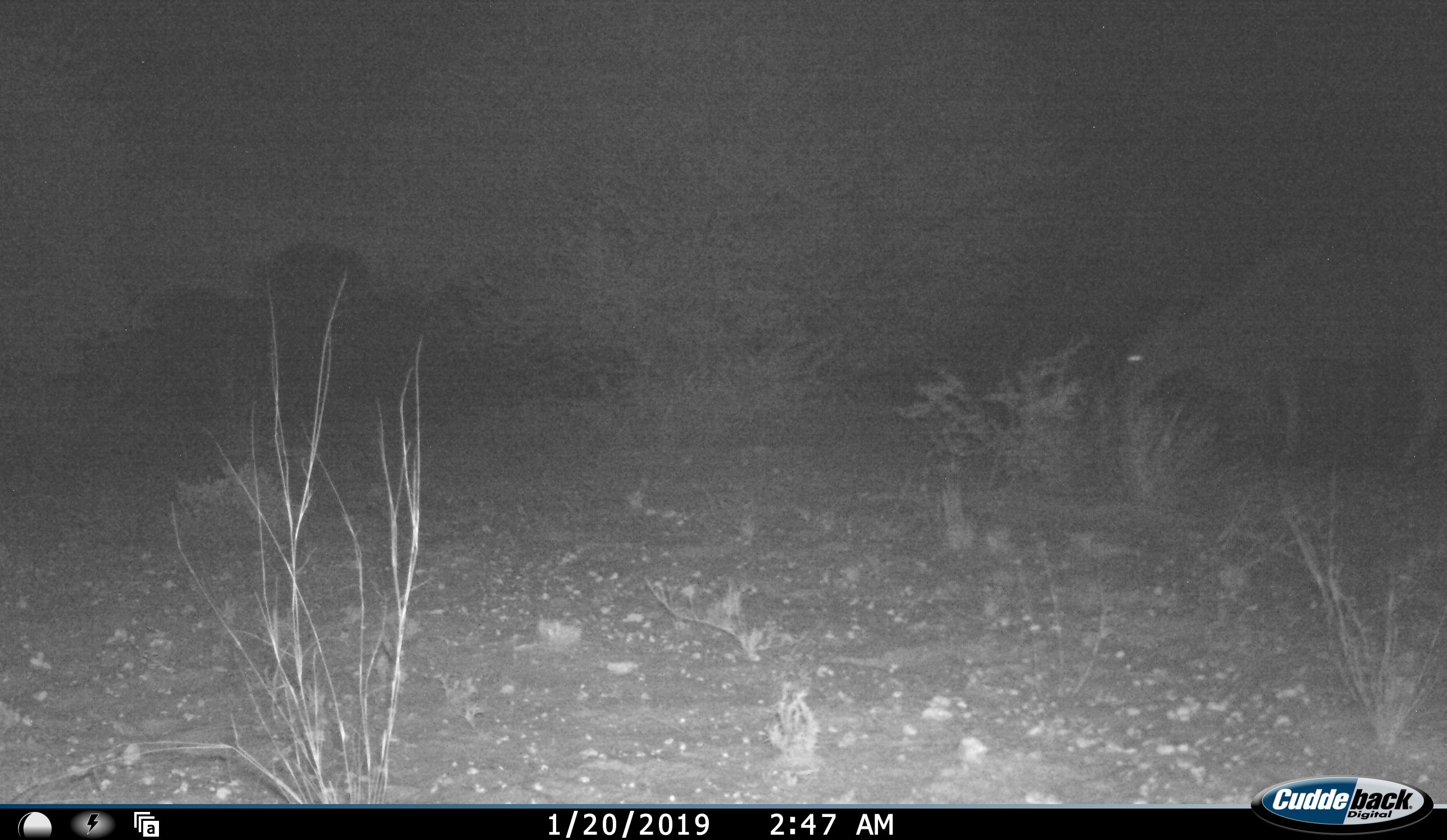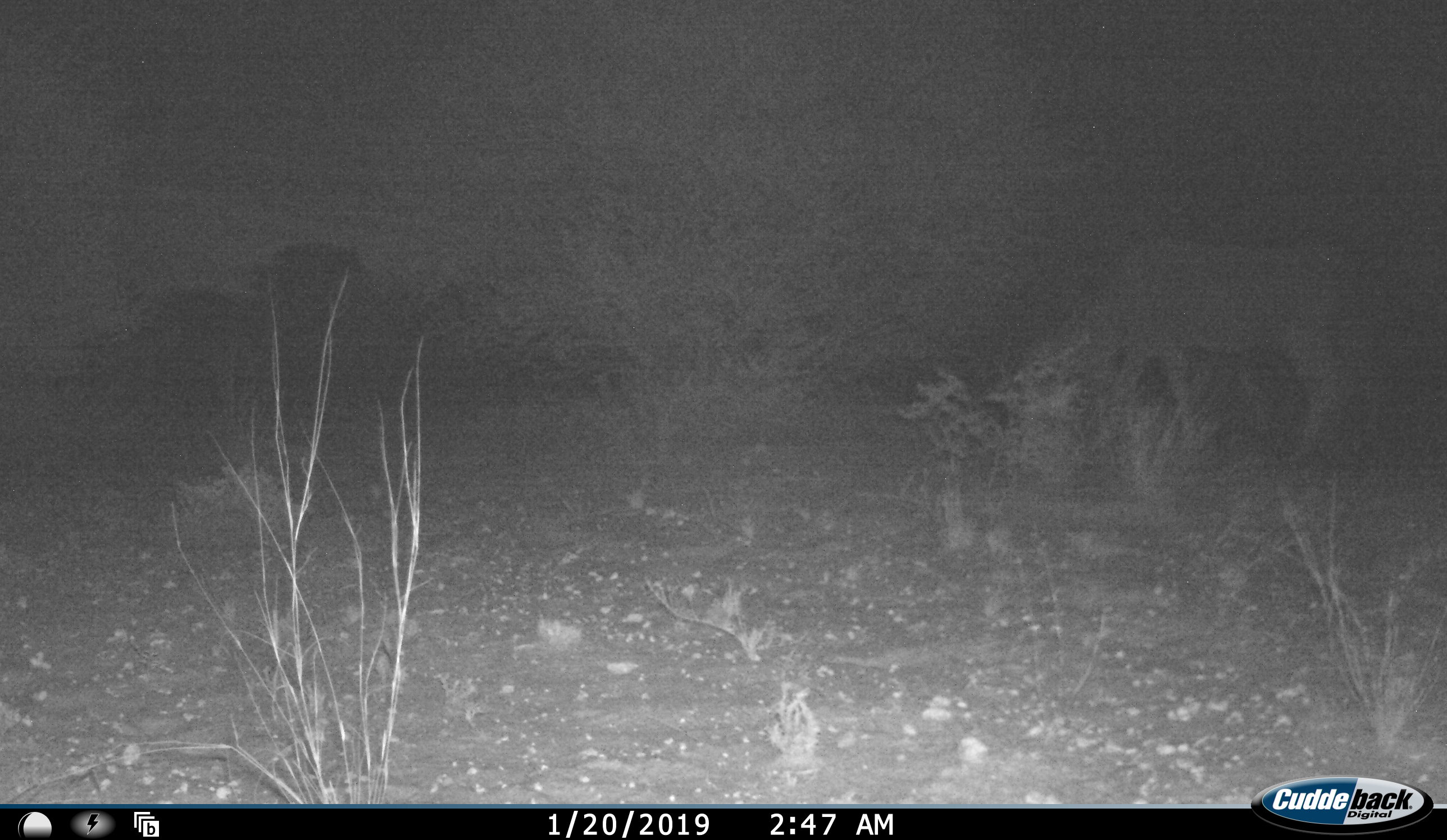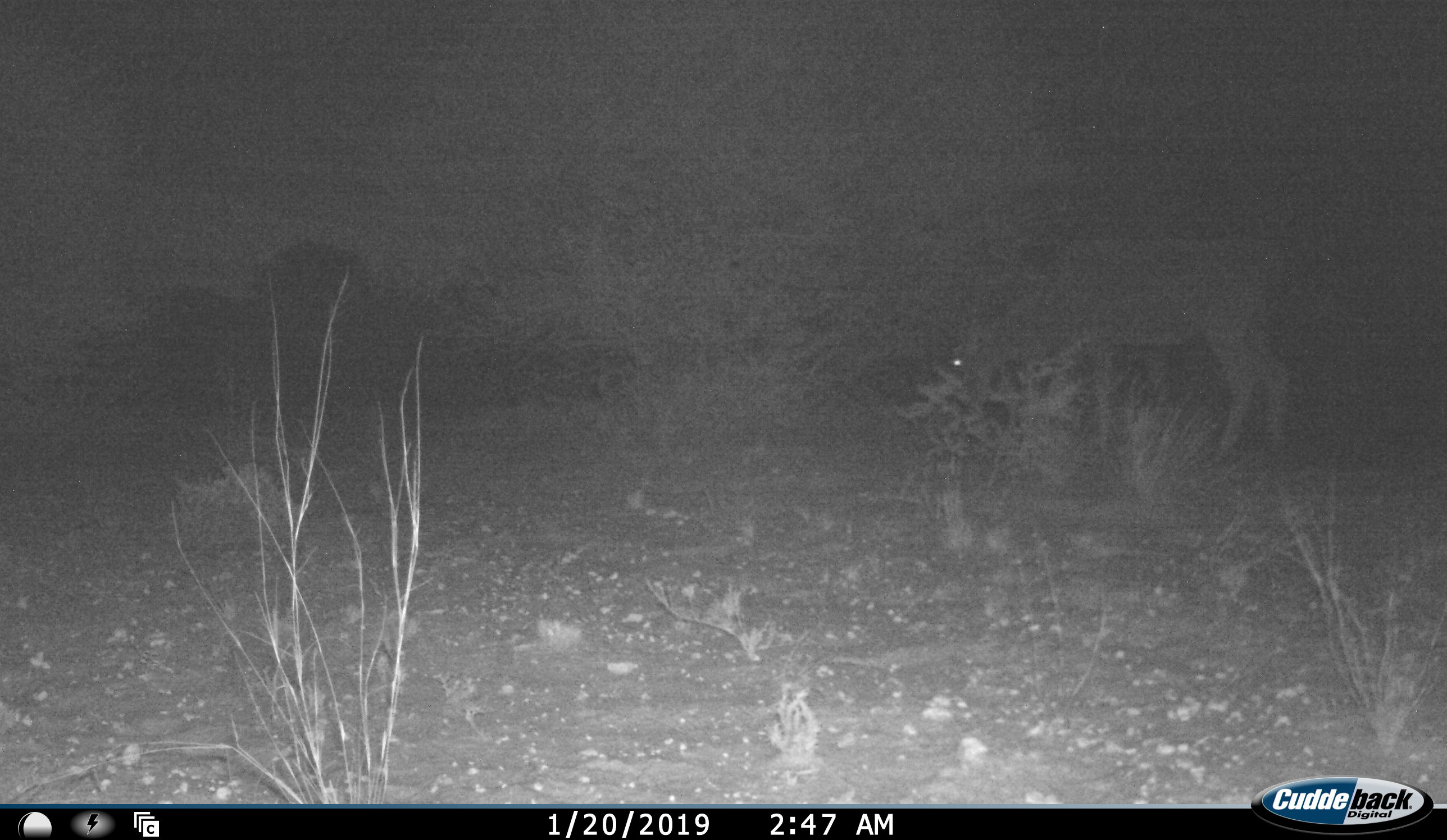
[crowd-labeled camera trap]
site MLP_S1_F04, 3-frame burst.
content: unidentified animal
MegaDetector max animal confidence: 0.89